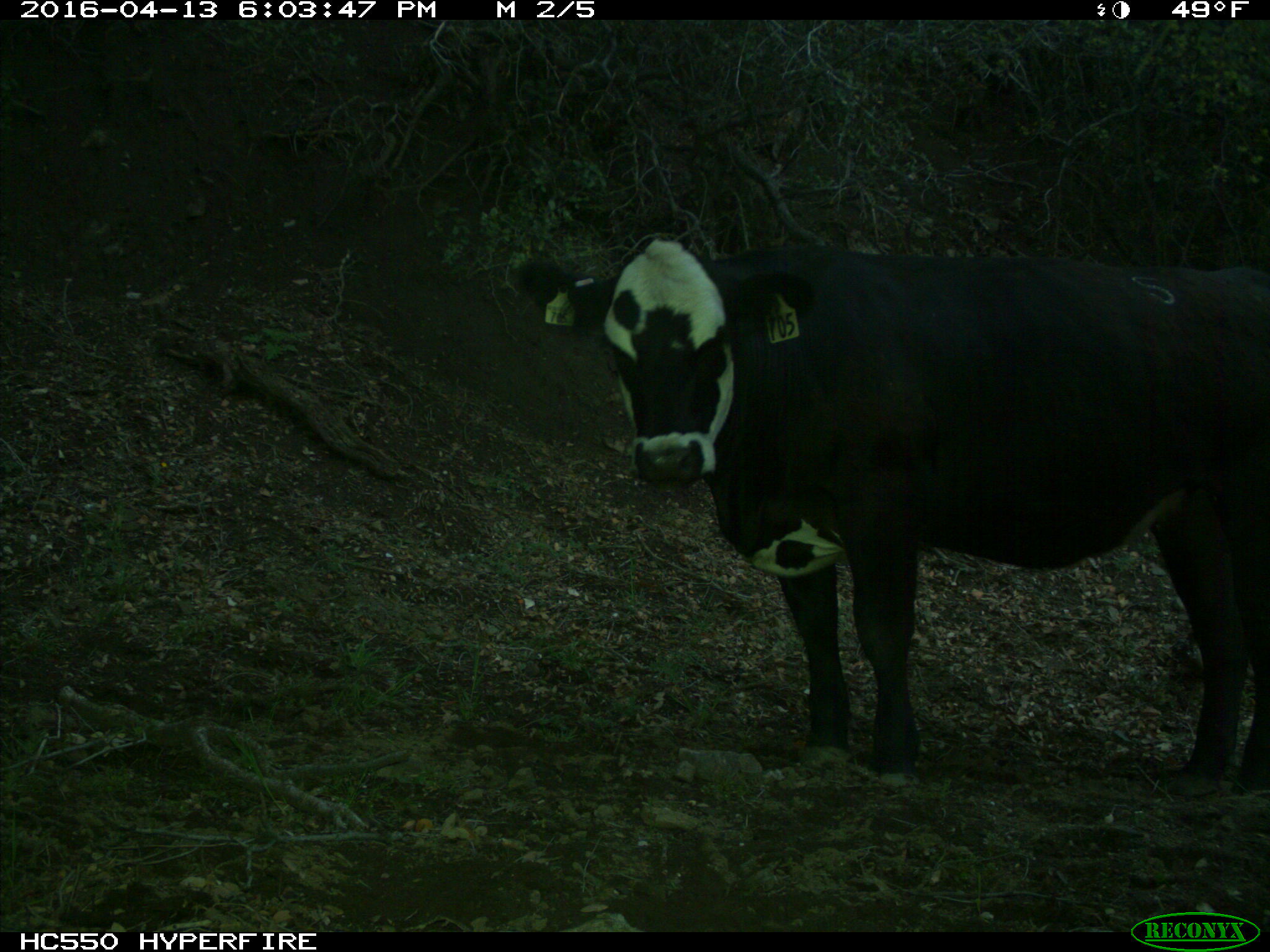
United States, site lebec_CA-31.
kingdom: Animalia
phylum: Chordata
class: Mammalia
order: Artiodactyla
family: Bovidae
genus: Bos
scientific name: Bos taurus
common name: domestic cow